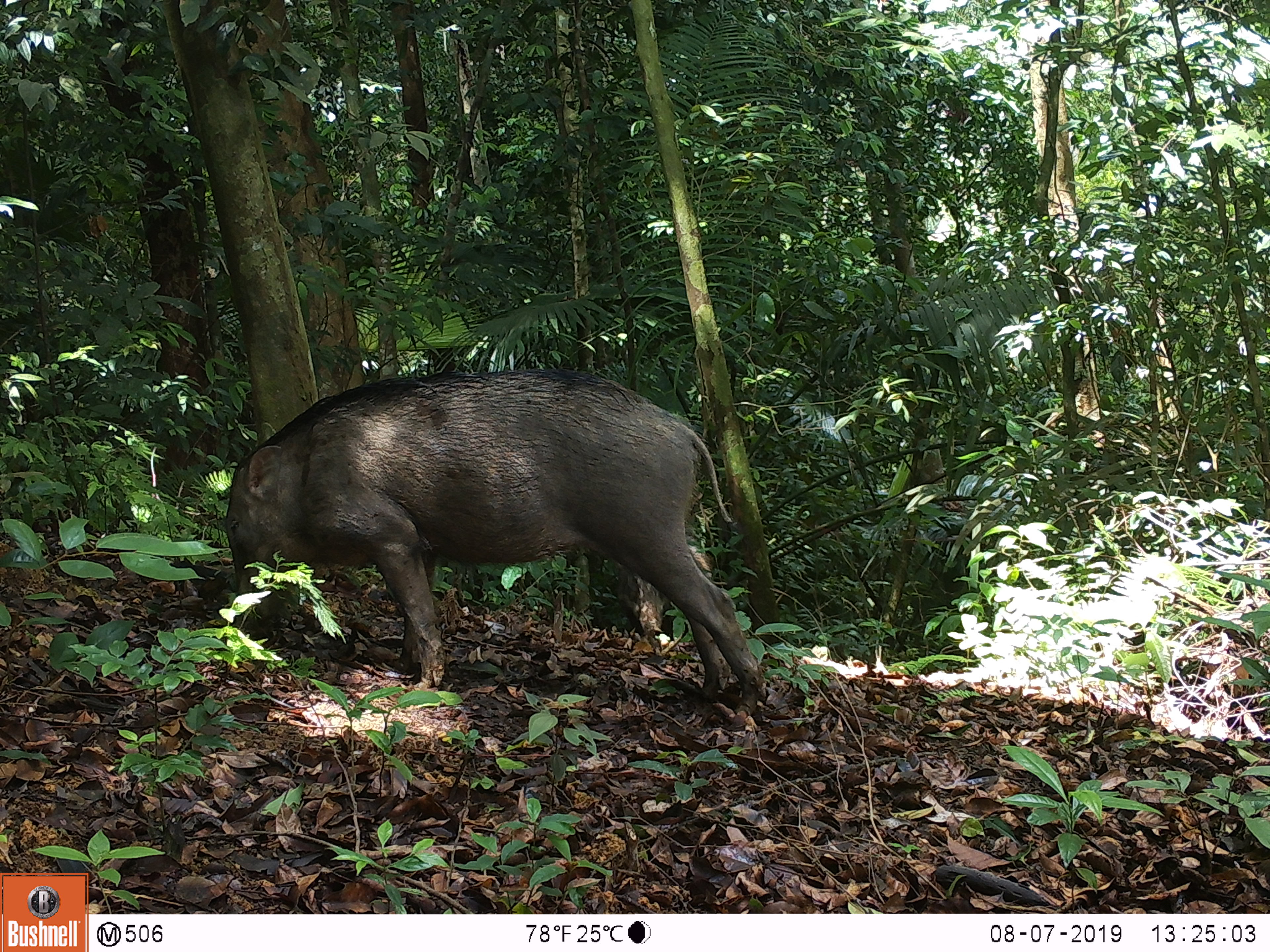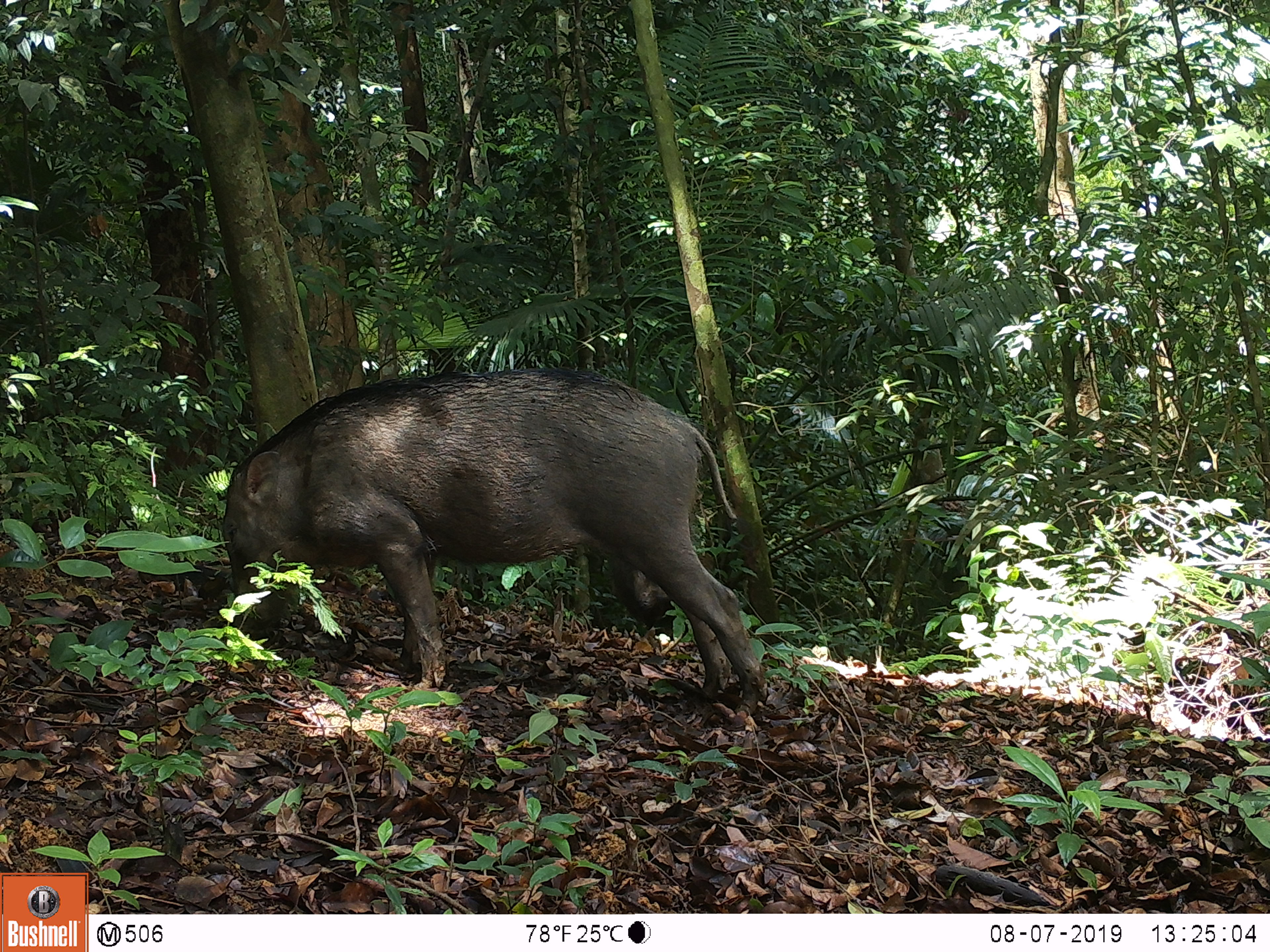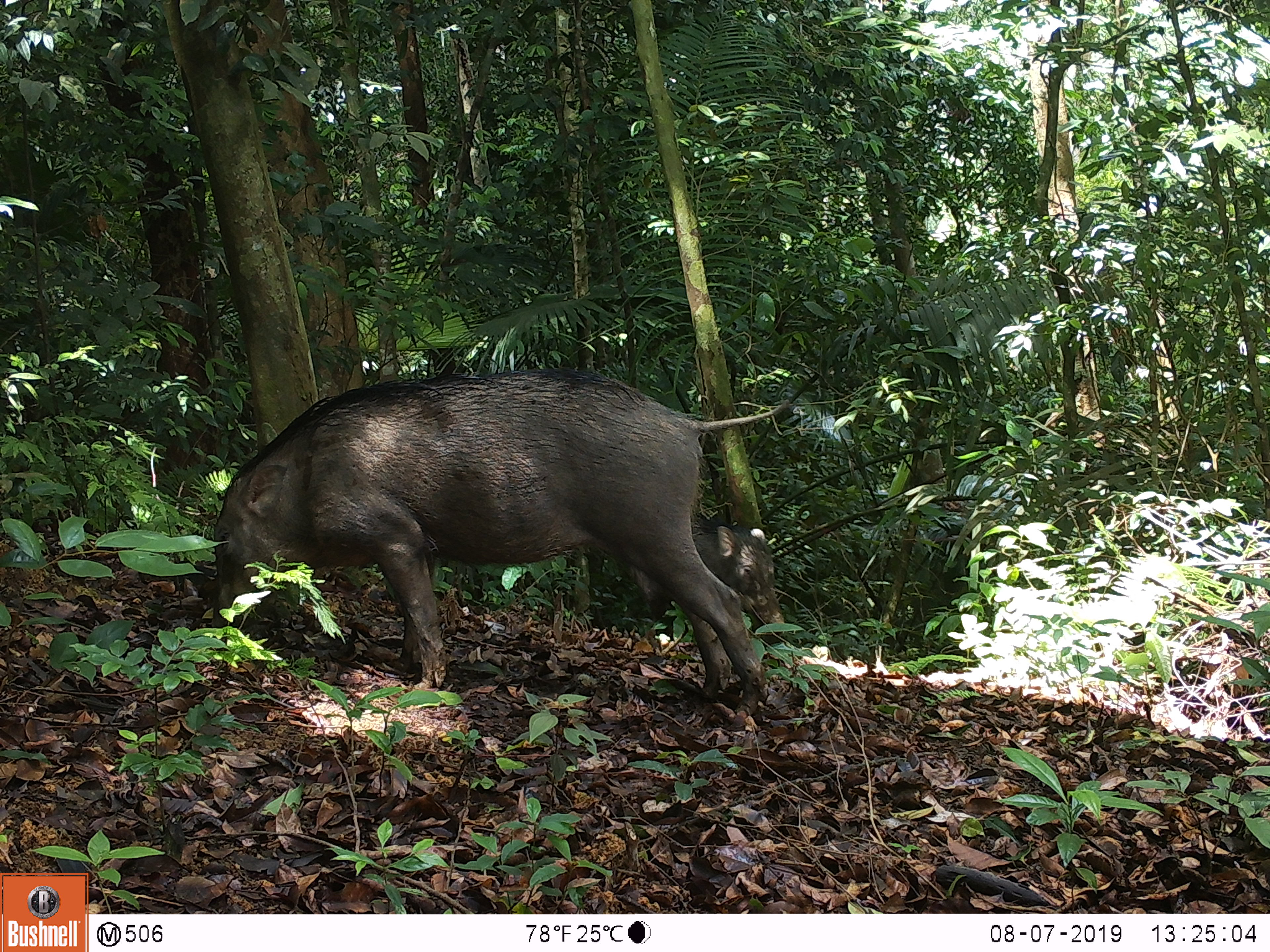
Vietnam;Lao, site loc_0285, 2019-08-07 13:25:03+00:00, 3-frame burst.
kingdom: Animalia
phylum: Chordata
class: Mammalia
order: Artiodactyla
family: Suidae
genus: Sus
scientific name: Sus scrofa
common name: eurasian wild pig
Eurasian wild pig (Sus scrofa). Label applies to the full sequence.